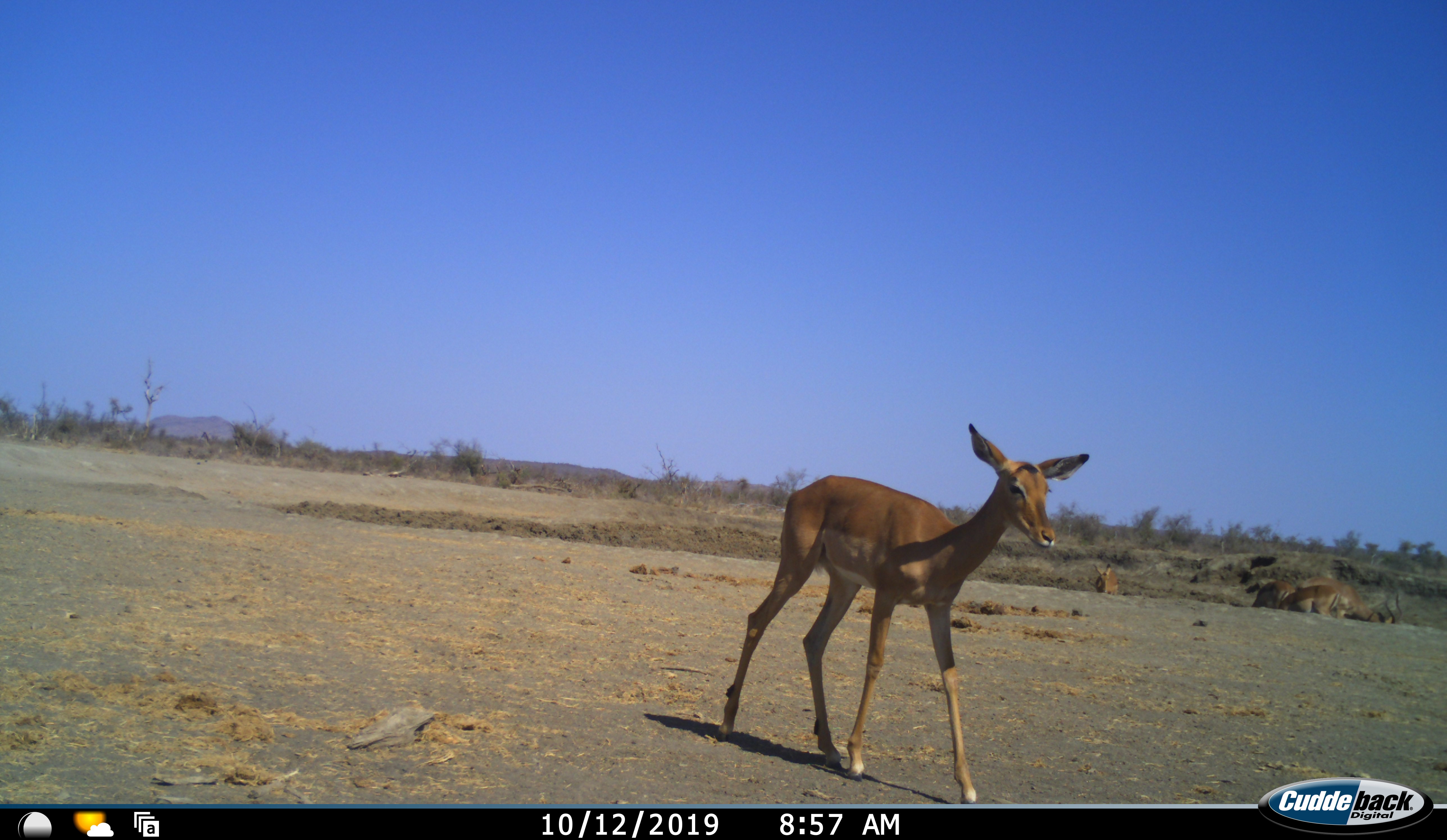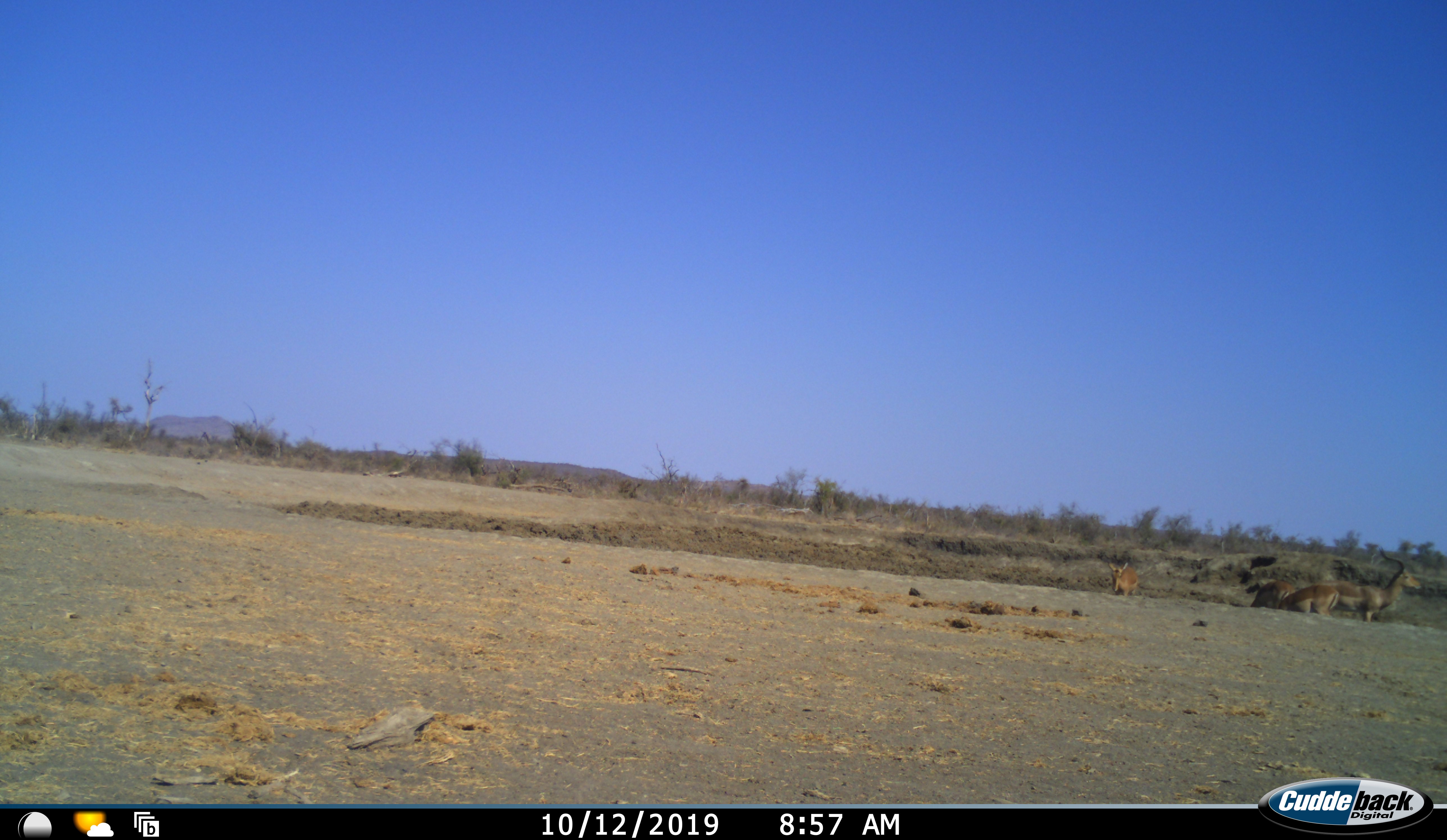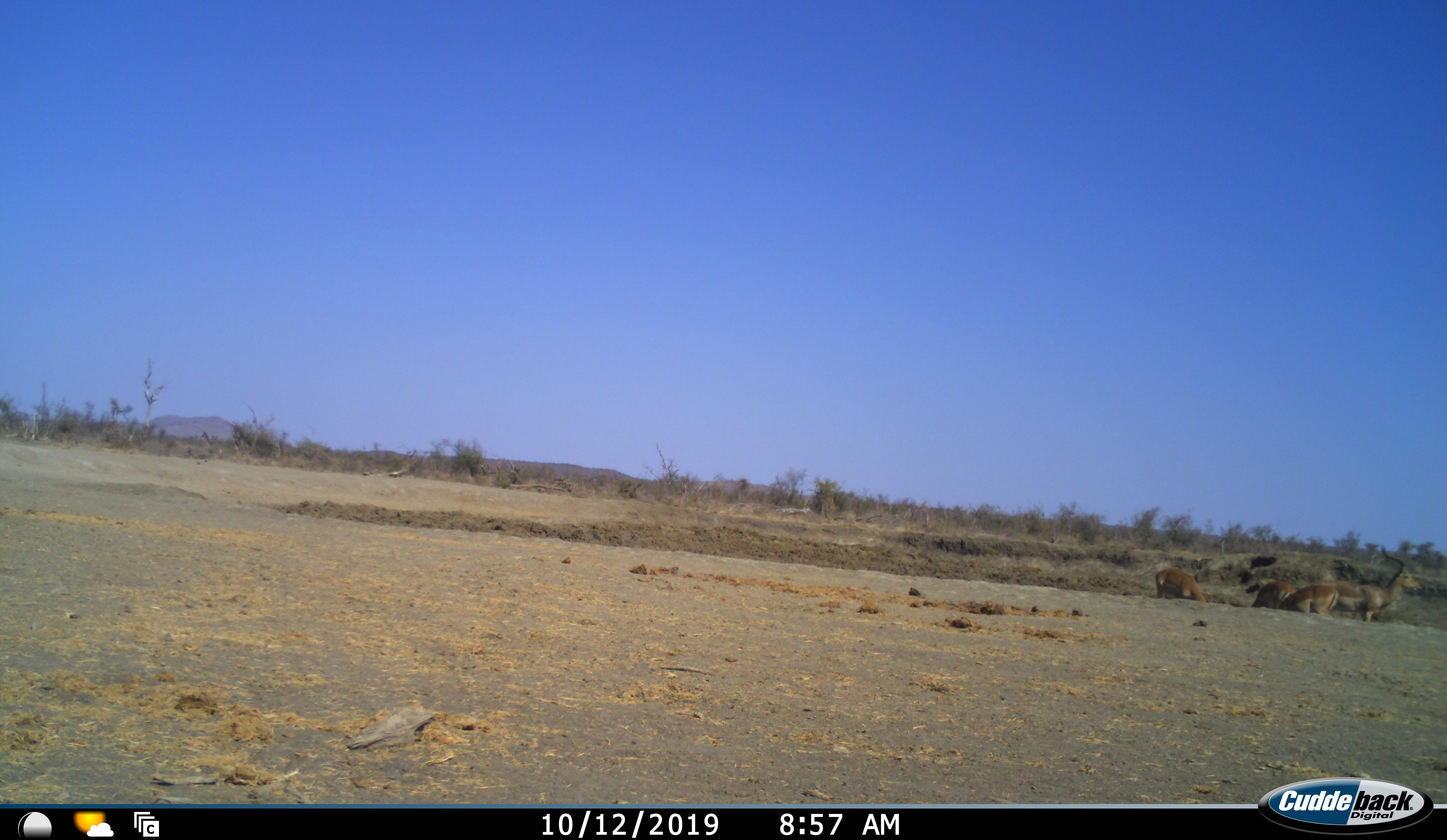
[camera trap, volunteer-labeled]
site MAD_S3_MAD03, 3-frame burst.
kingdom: Animalia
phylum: Chordata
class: Mammalia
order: Artiodactyla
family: Bovidae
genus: Aepyceros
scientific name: Aepyceros melampus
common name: impala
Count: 5.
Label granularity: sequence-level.